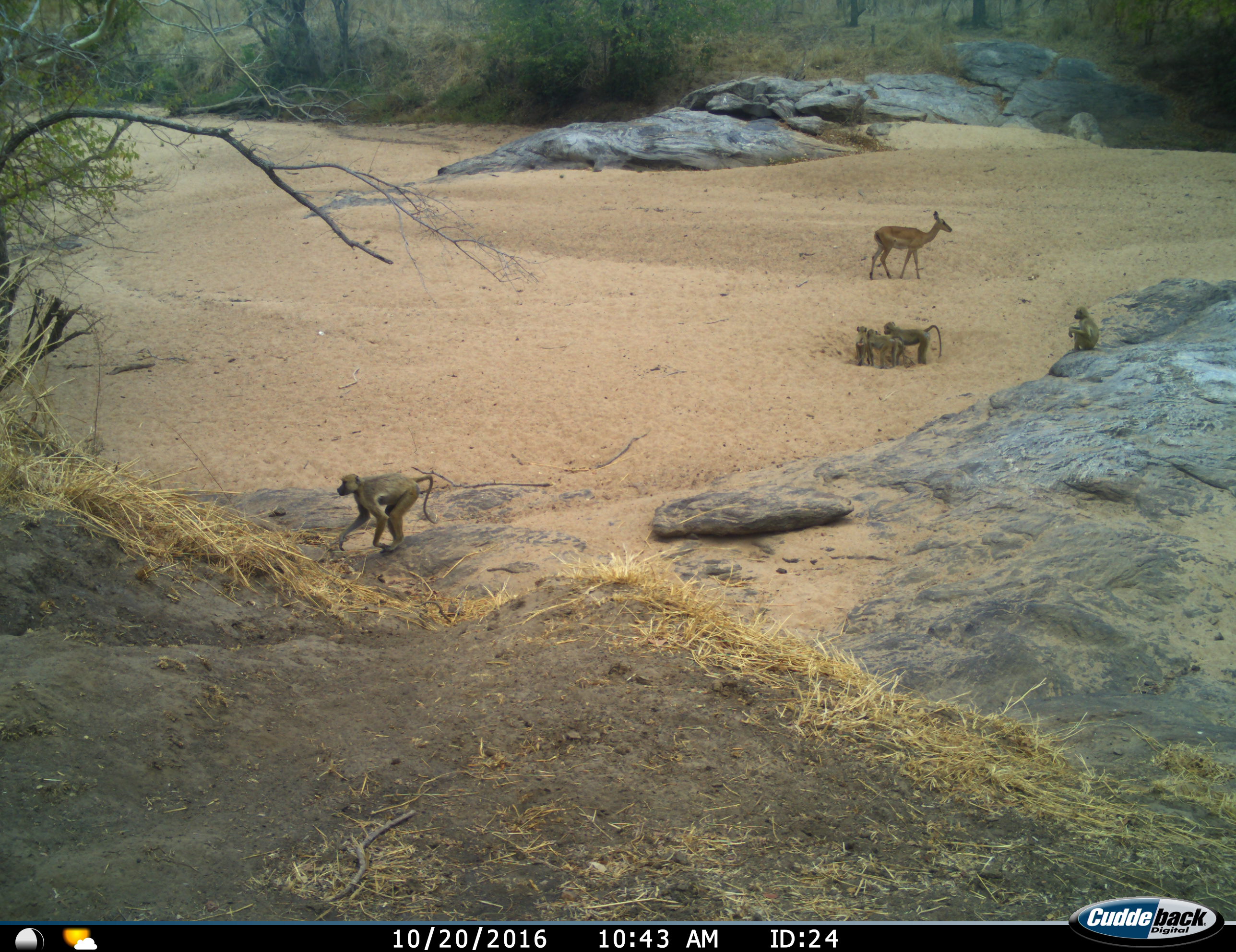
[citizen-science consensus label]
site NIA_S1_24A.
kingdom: Animalia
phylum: Chordata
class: Mammalia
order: Primates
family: Cercopithecidae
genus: Papio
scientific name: Papio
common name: baboon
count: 5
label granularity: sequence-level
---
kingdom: Animalia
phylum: Chordata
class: Mammalia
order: Artiodactyla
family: Bovidae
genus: Aepyceros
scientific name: Aepyceros melampus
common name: impala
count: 1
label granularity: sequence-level